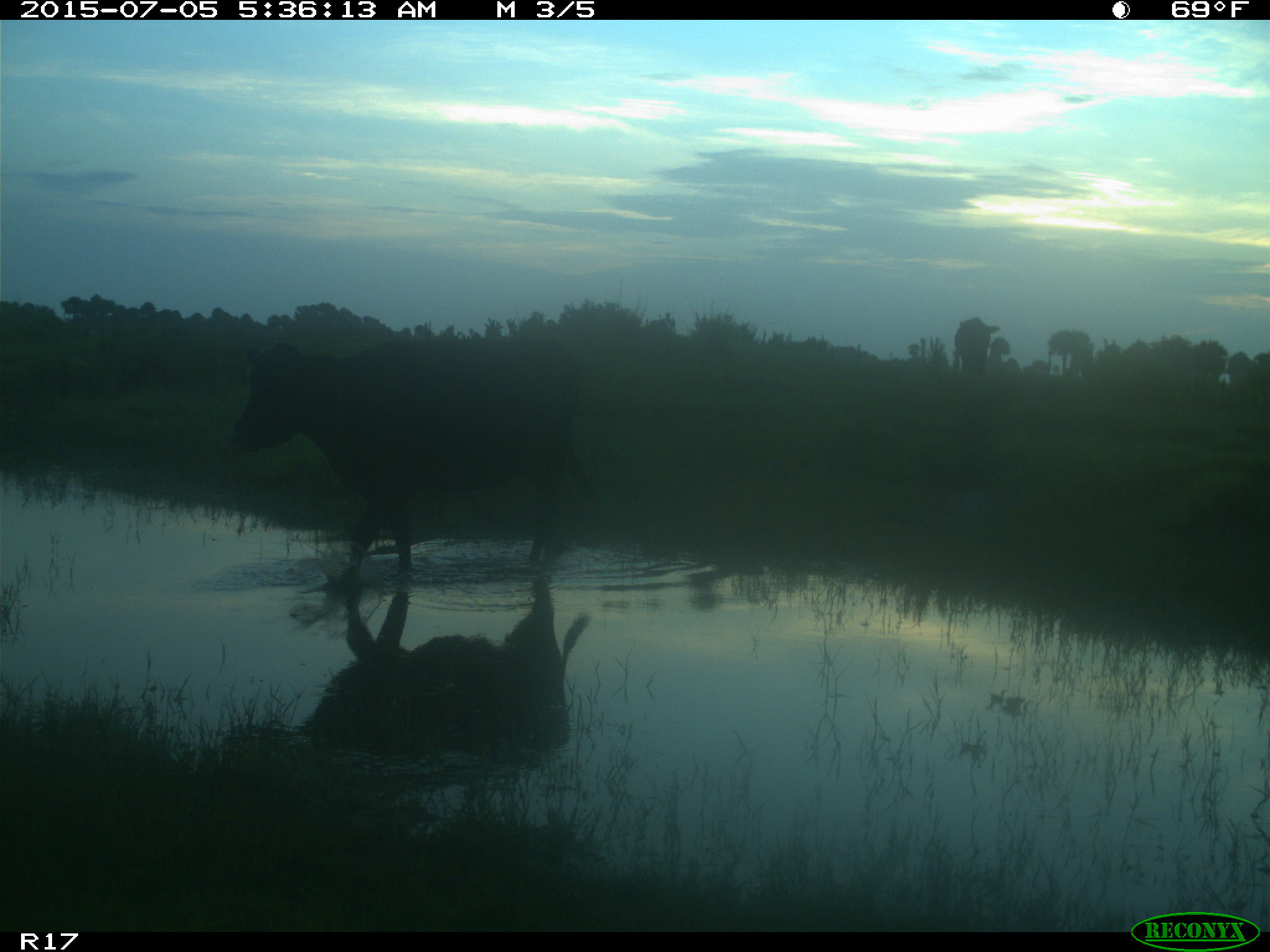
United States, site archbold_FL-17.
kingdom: Animalia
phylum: Chordata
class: Mammalia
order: Artiodactyla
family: Bovidae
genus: Bos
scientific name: Bos taurus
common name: domestic cow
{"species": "Bos taurus (domestic cow)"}